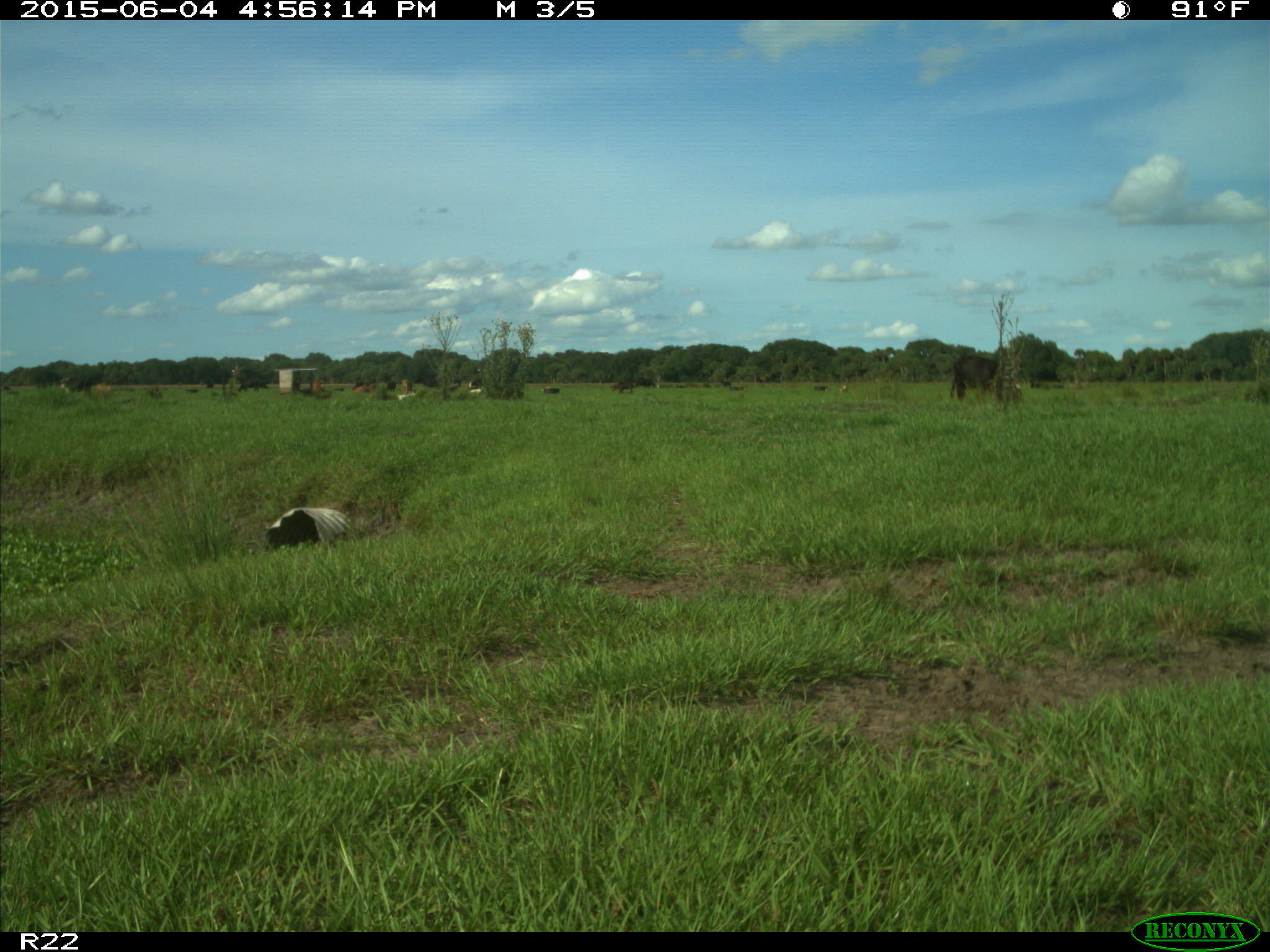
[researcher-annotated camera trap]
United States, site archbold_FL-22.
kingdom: Animalia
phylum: Chordata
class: Mammalia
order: Artiodactyla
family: Bovidae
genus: Bos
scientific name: Bos taurus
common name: domestic cow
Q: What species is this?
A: Bos taurus (domestic cow).